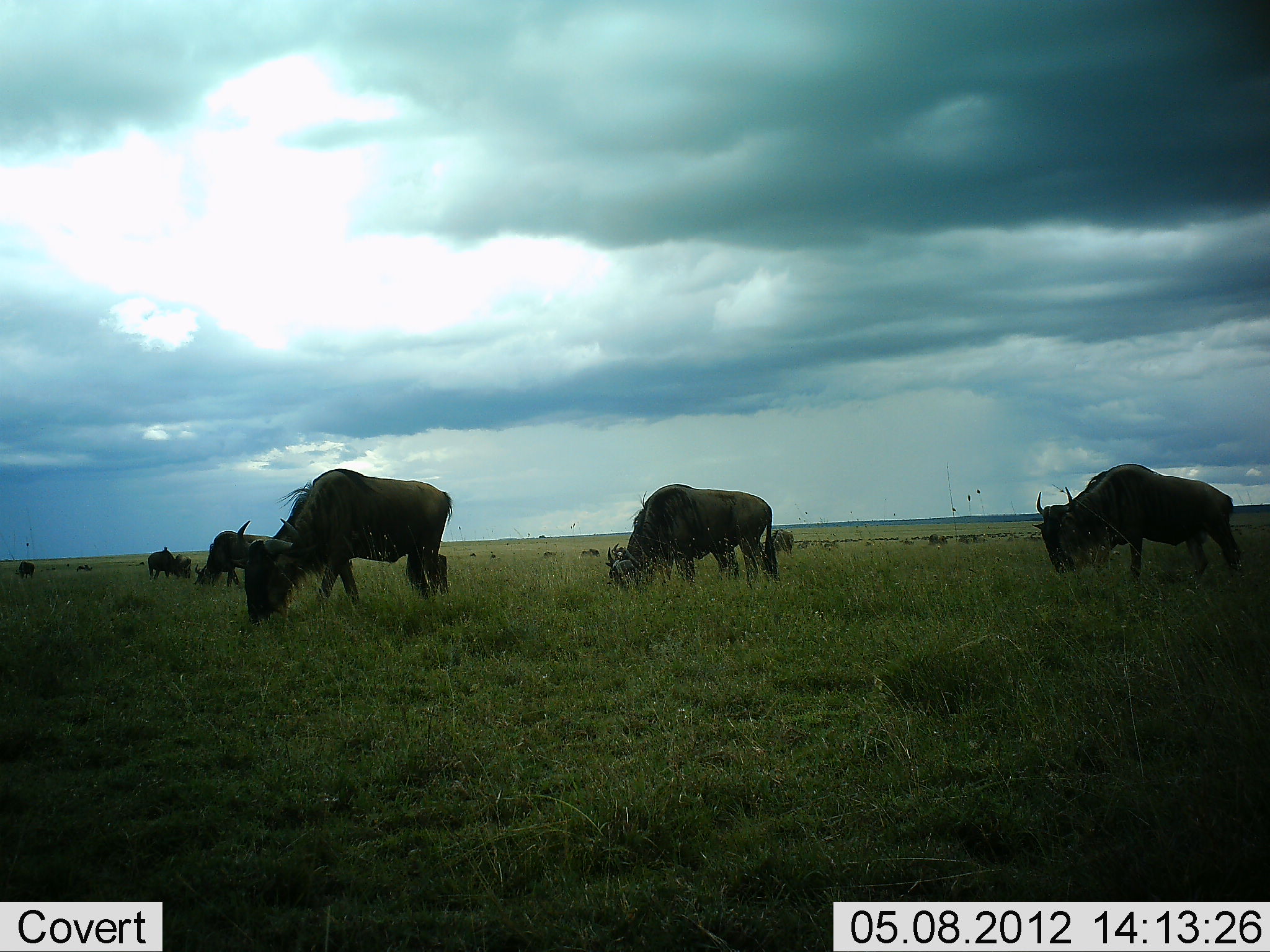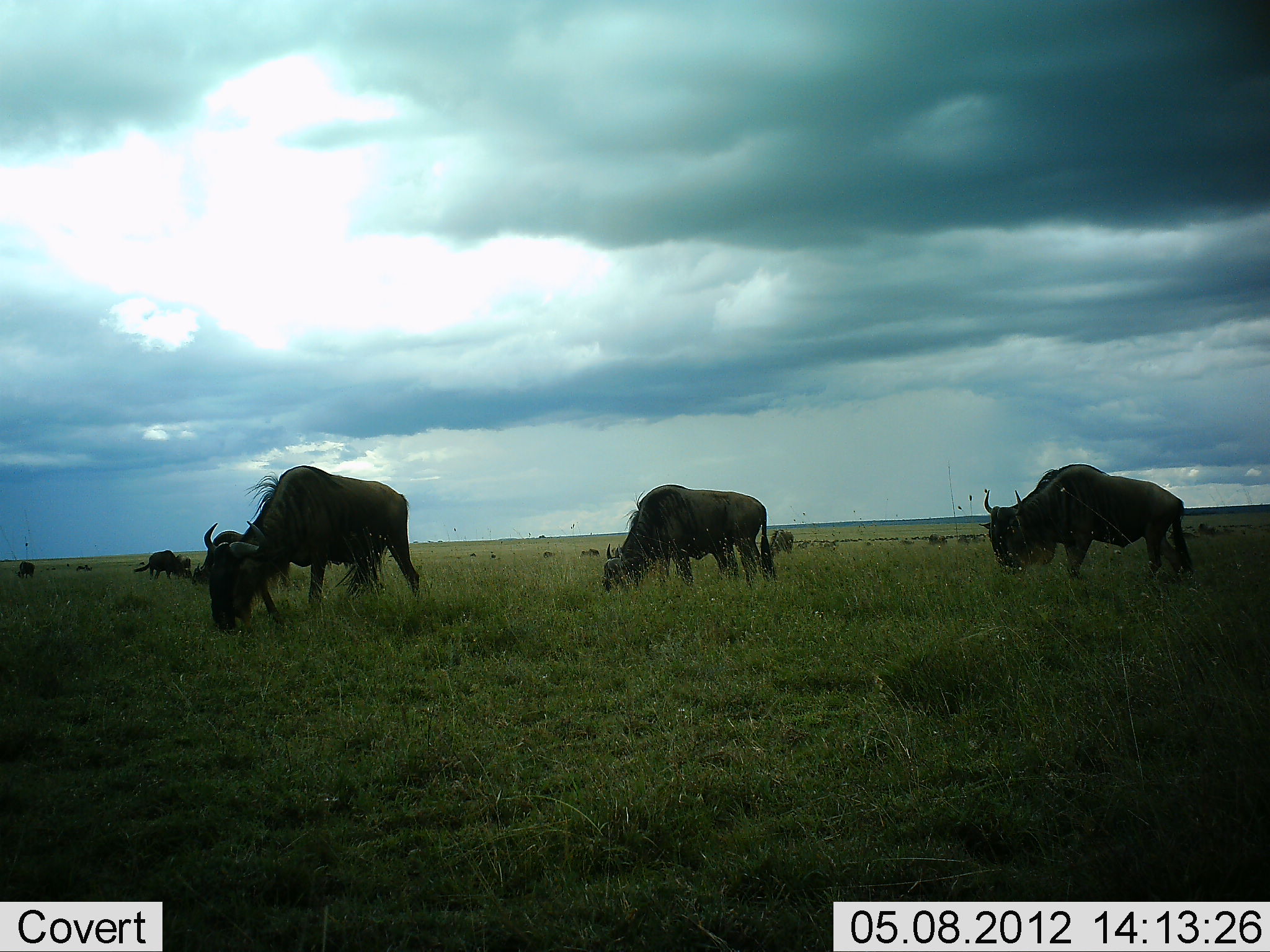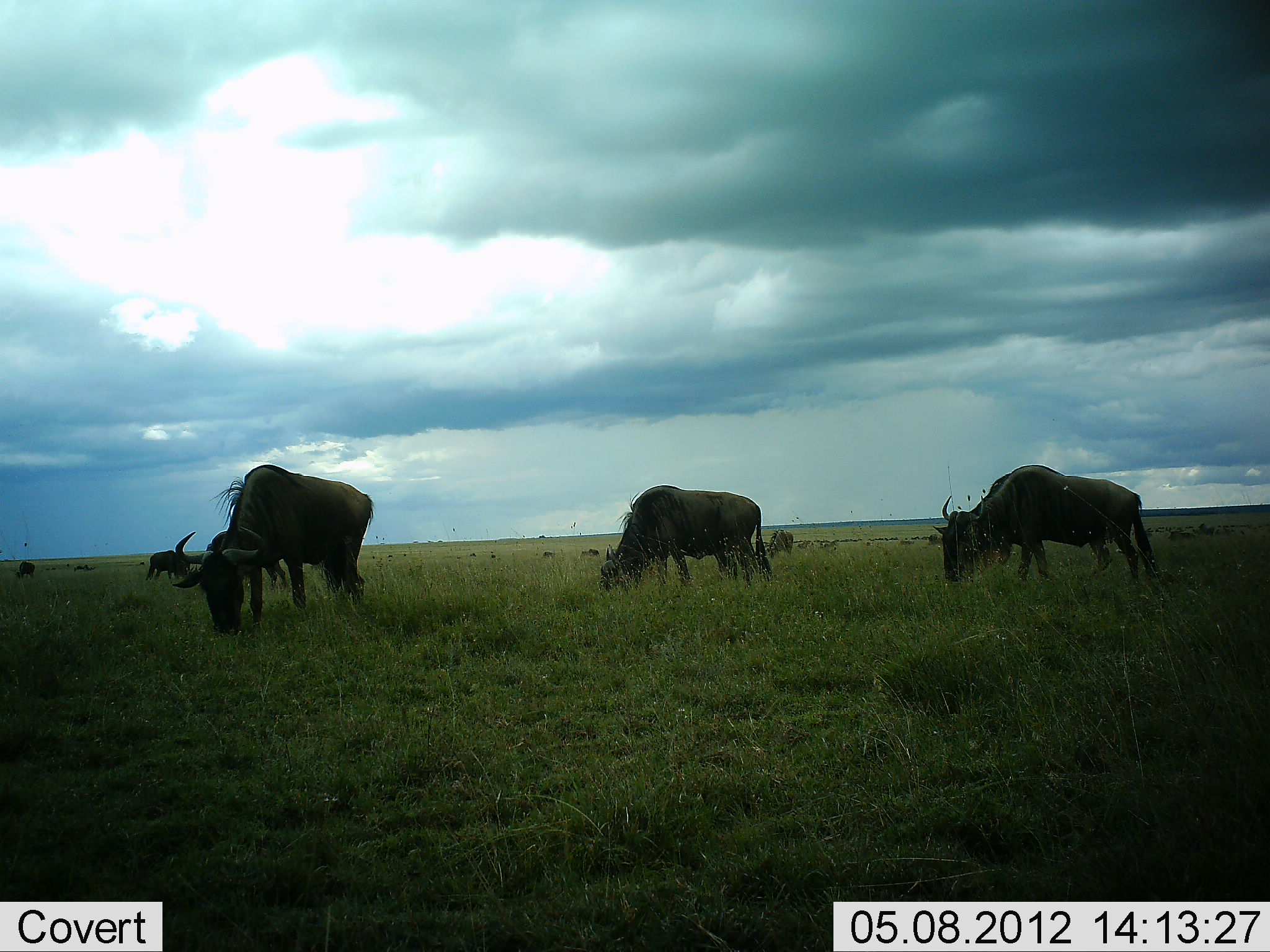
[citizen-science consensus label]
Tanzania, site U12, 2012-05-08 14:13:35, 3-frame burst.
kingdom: Animalia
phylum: Chordata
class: Mammalia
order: Artiodactyla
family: Bovidae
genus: Connochaetes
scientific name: Connochaetes taurinus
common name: blue wildebeest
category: wildebeest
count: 11-50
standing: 30%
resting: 0%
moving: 20%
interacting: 0%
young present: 0%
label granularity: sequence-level